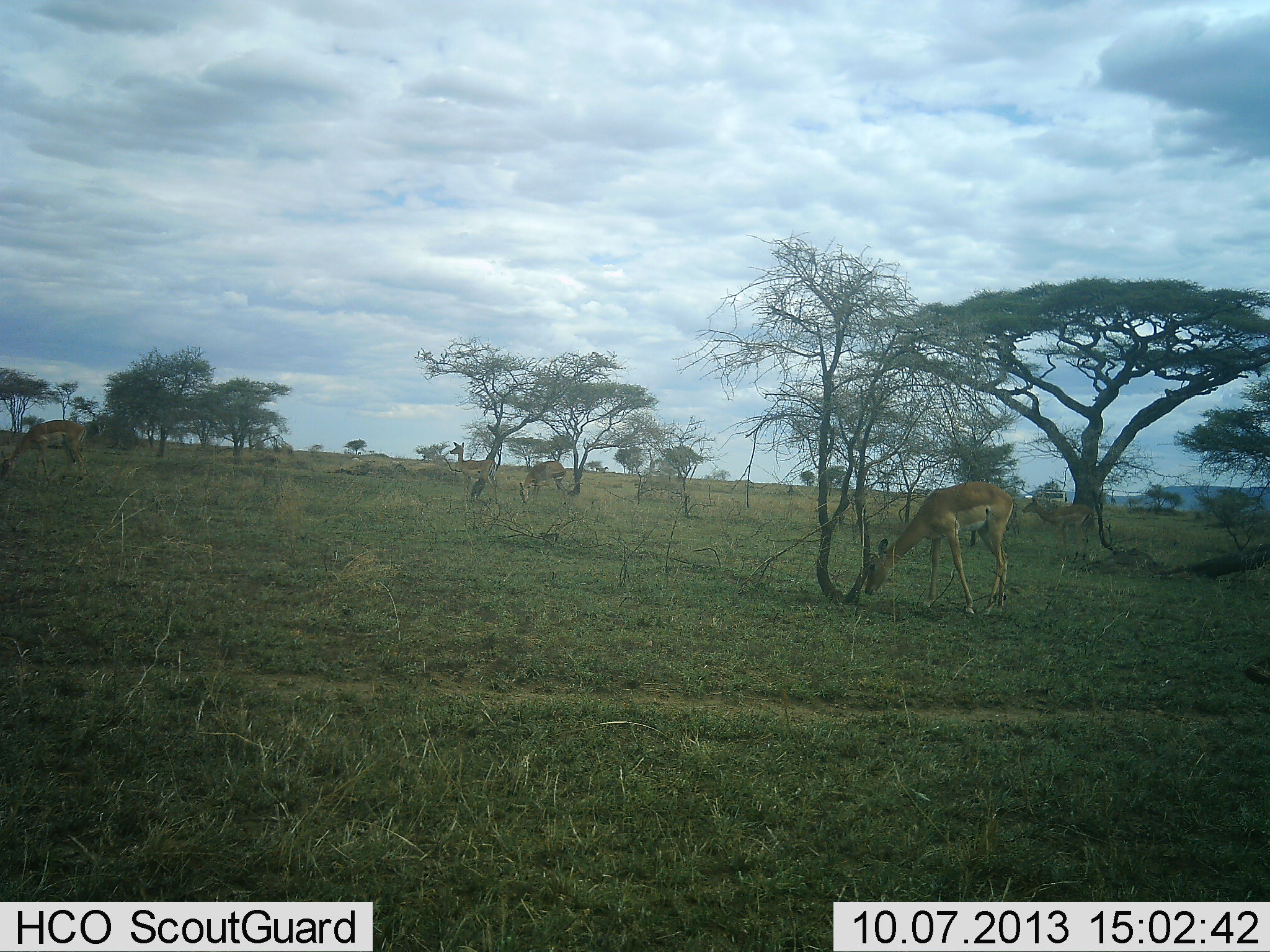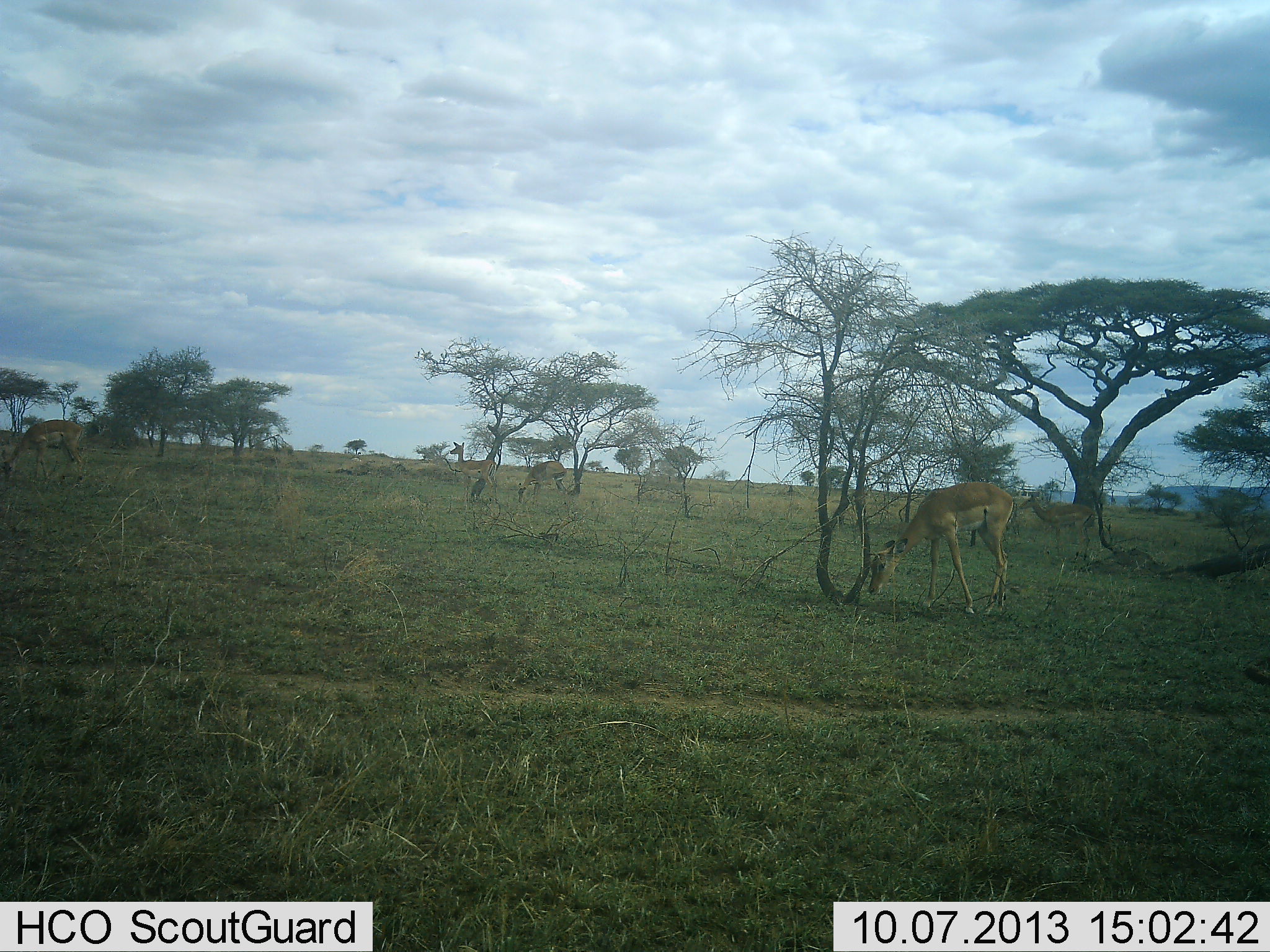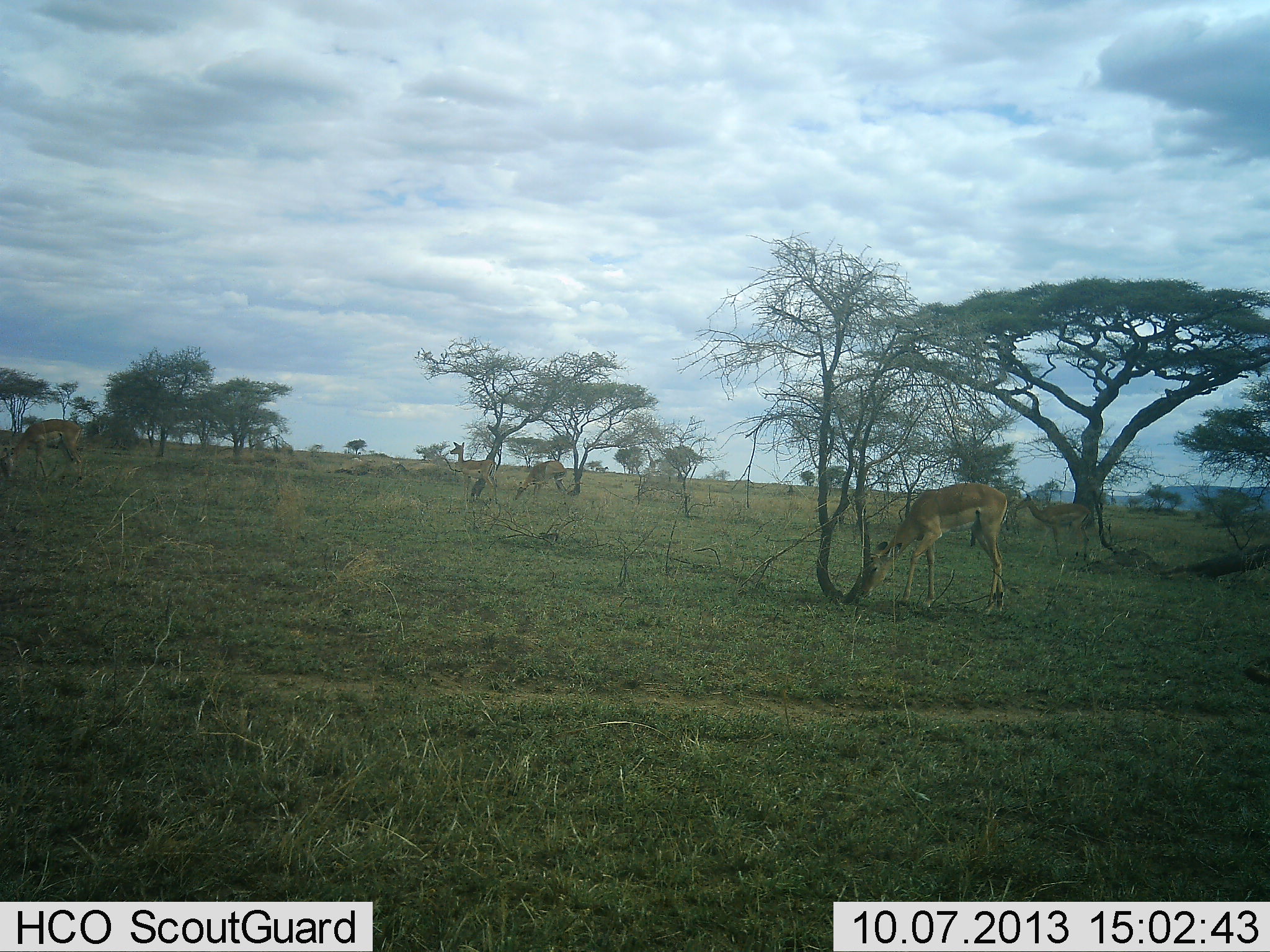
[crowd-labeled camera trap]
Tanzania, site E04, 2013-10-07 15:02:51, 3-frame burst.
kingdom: Animalia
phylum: Chordata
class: Mammalia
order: Artiodactyla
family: Bovidae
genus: Aepyceros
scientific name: Aepyceros melampus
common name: impala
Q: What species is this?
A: Impala (Aepyceros melampus).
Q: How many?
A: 5.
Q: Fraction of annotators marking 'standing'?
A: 75%.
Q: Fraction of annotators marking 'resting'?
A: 0%.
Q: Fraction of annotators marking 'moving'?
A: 0%.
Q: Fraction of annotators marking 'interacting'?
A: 0%.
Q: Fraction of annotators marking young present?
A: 0%.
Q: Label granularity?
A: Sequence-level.